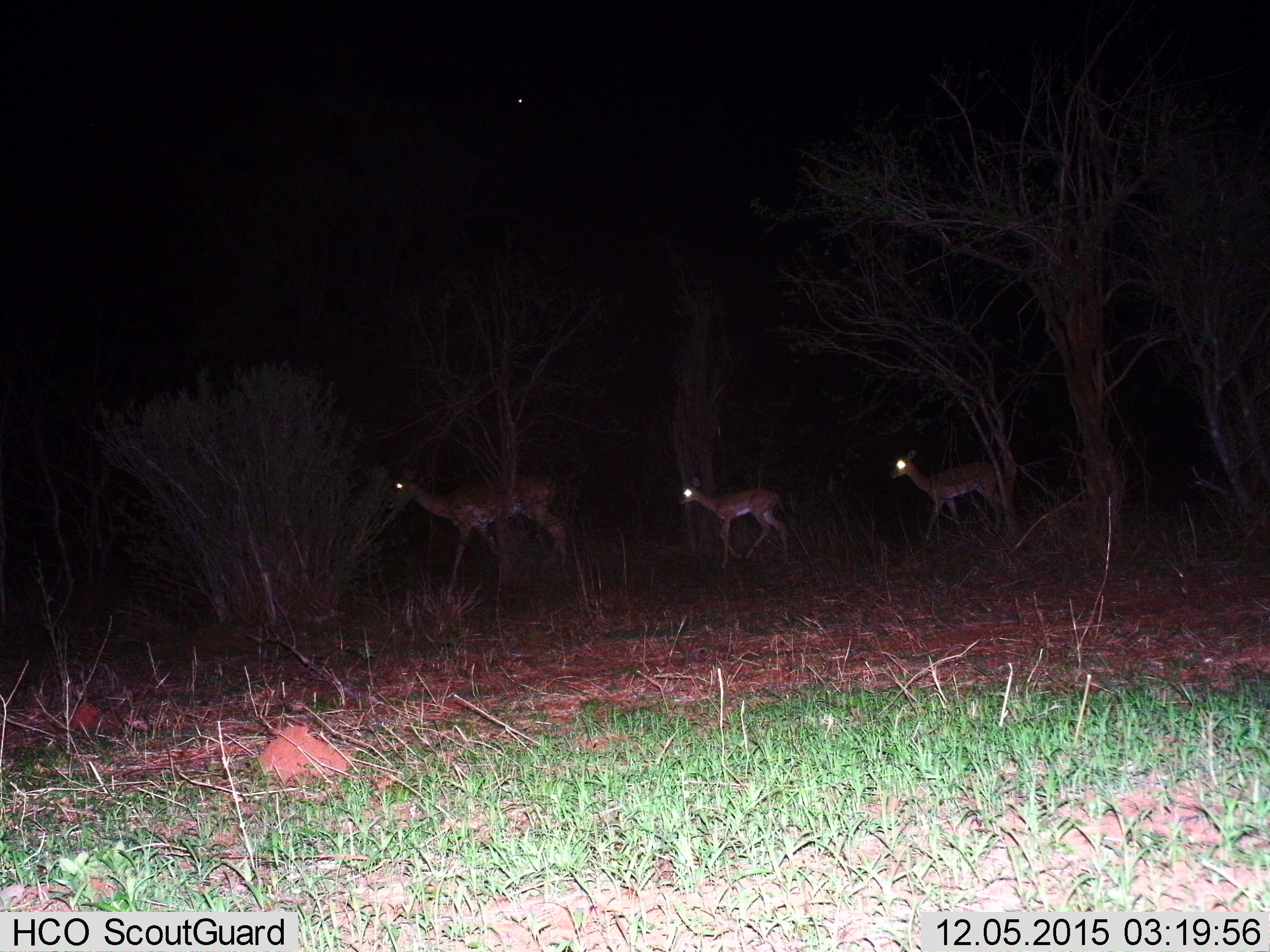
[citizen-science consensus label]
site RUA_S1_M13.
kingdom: Animalia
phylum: Chordata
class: Mammalia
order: Artiodactyla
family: Bovidae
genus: Aepyceros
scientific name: Aepyceros melampus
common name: impala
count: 3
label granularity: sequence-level